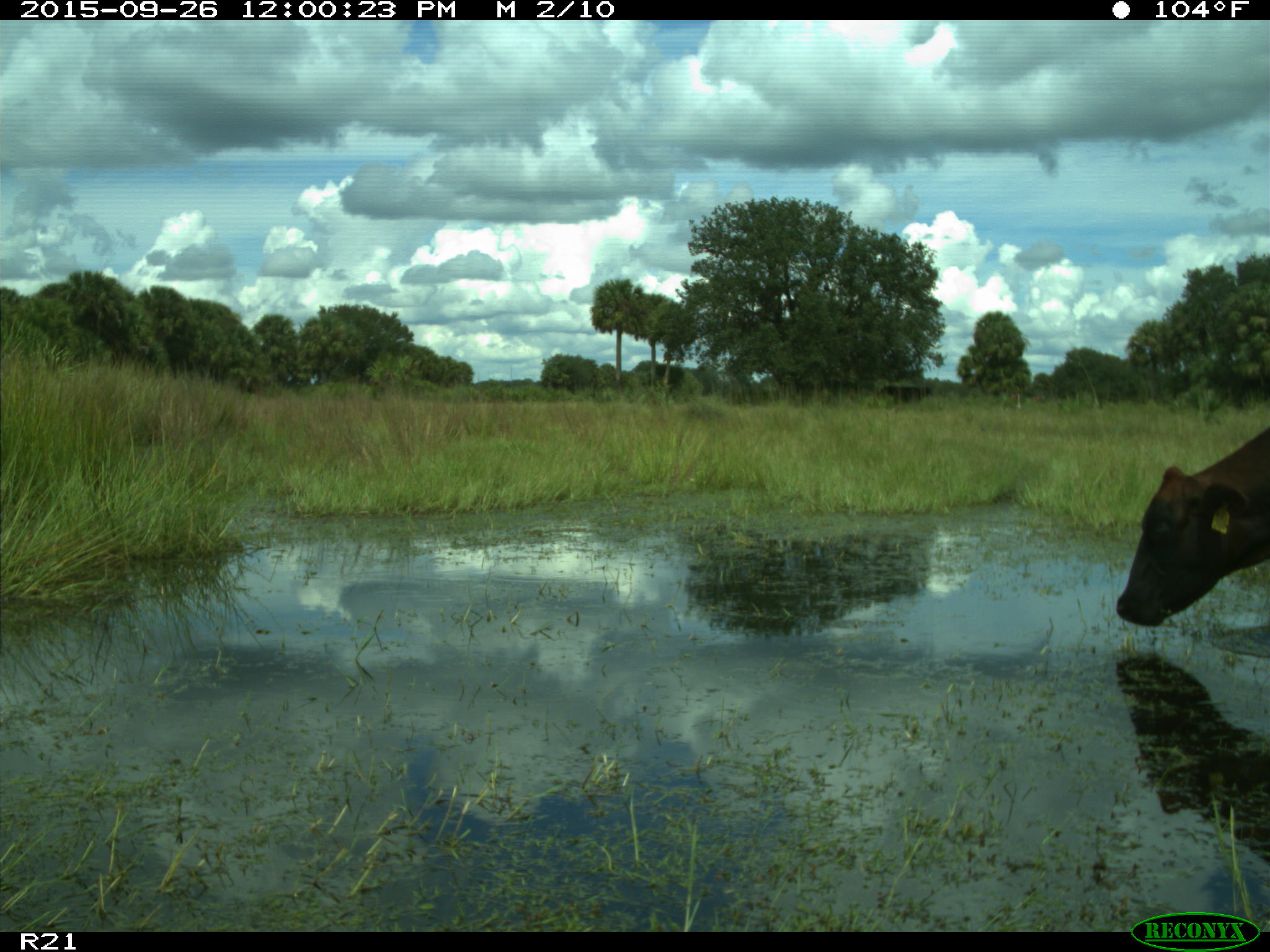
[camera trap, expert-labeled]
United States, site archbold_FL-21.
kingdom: Animalia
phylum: Chordata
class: Mammalia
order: Artiodactyla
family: Bovidae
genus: Bos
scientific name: Bos taurus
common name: domestic cow